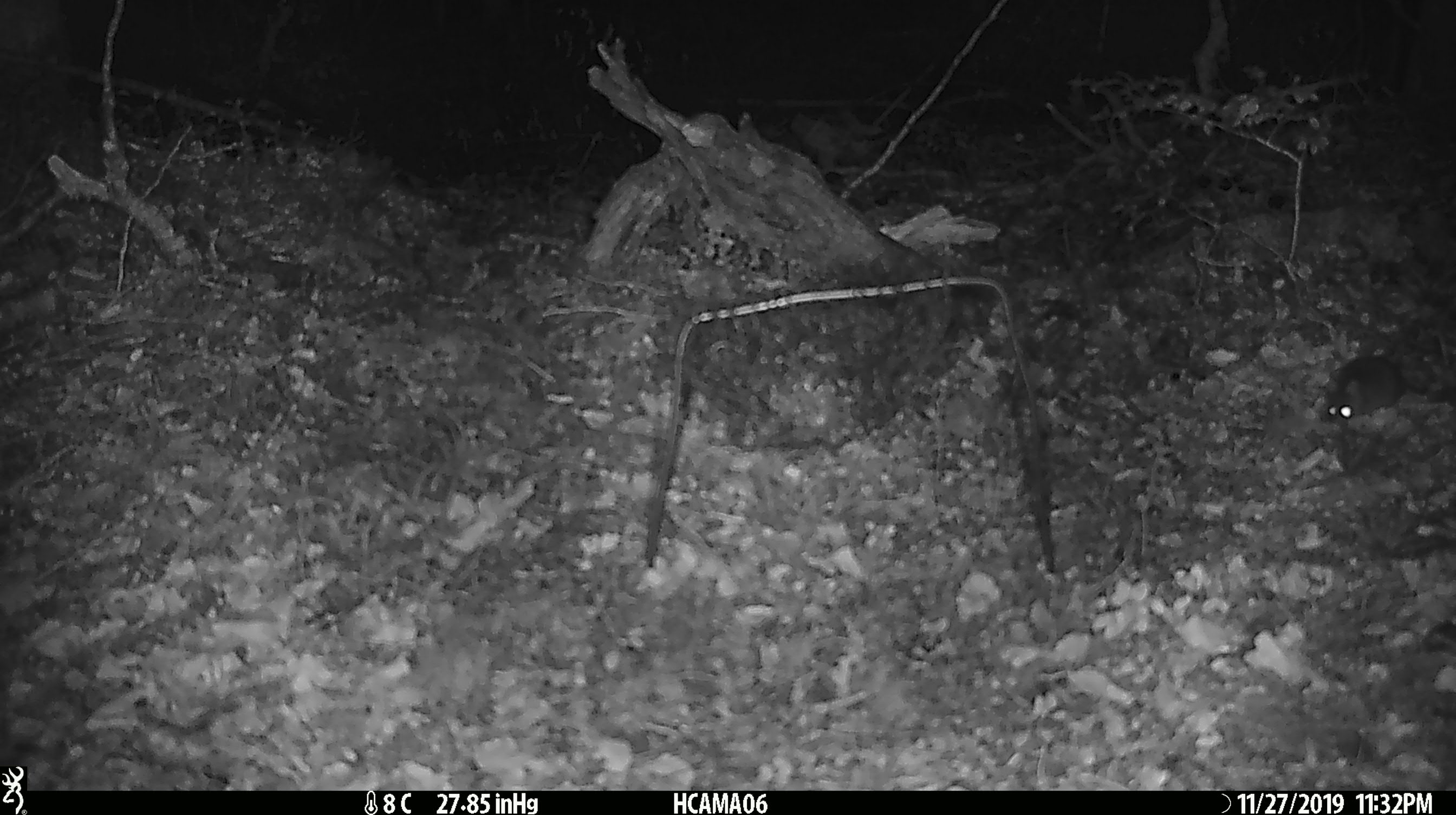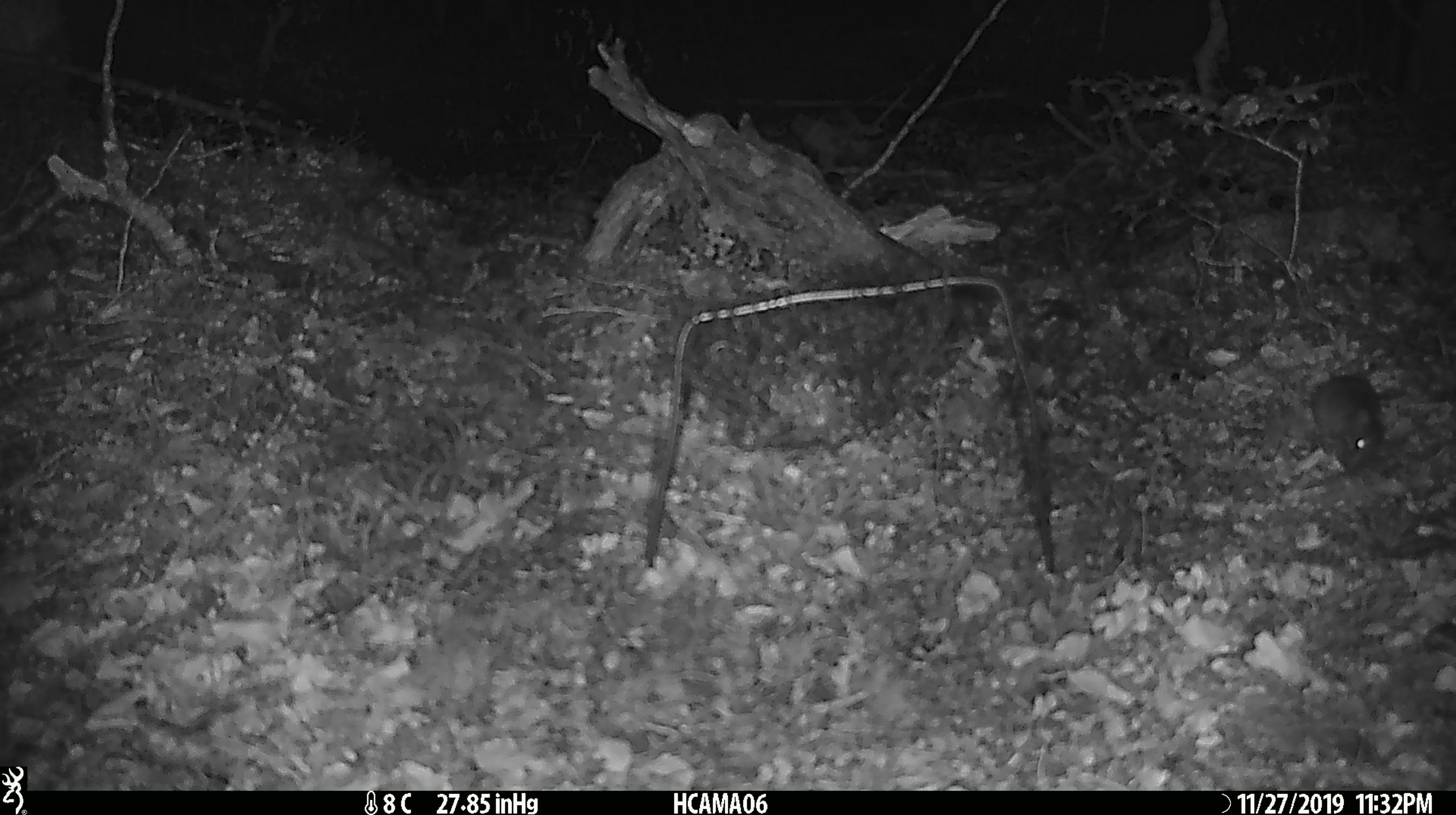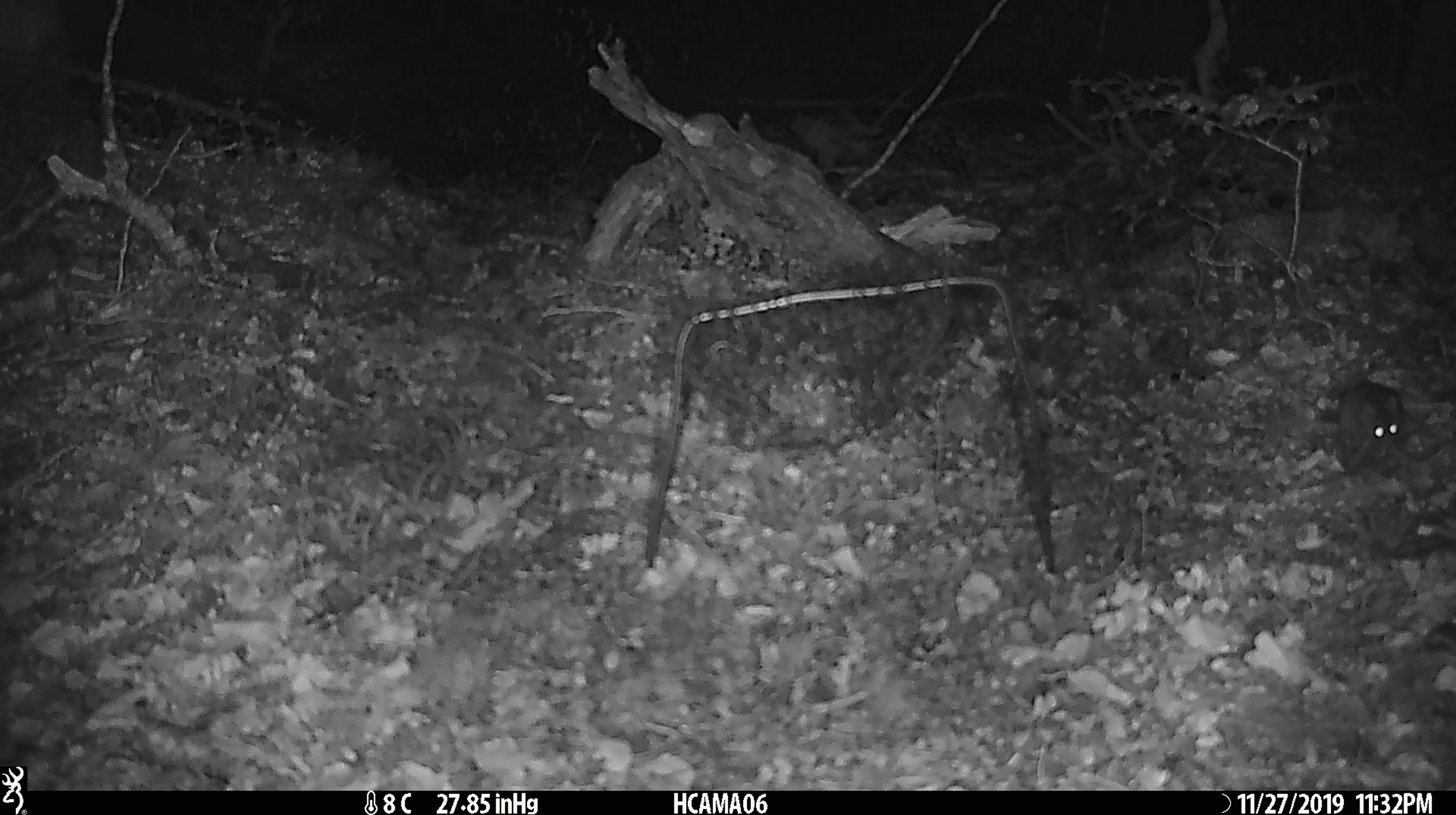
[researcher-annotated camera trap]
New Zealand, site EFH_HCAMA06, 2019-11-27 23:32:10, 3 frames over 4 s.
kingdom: Animalia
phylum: Chordata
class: Mammalia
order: Rodentia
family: Muridae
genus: Mus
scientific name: Mus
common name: mouse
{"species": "mouse (Mus)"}